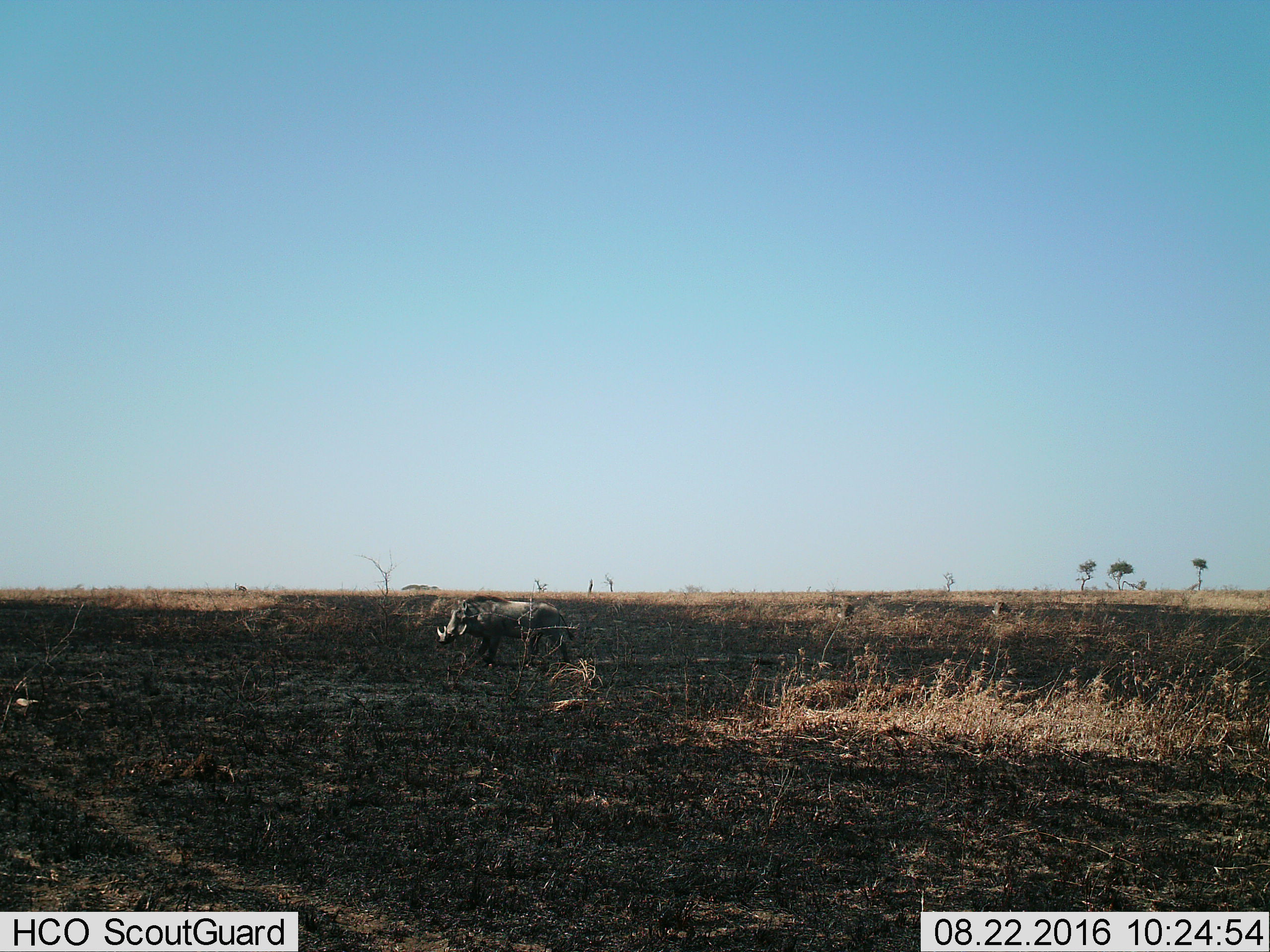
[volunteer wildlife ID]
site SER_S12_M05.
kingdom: Animalia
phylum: Chordata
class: Mammalia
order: Artiodactyla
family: Suidae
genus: Phacochoerus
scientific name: Phacochoerus africanus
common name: warthog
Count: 1.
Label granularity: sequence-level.